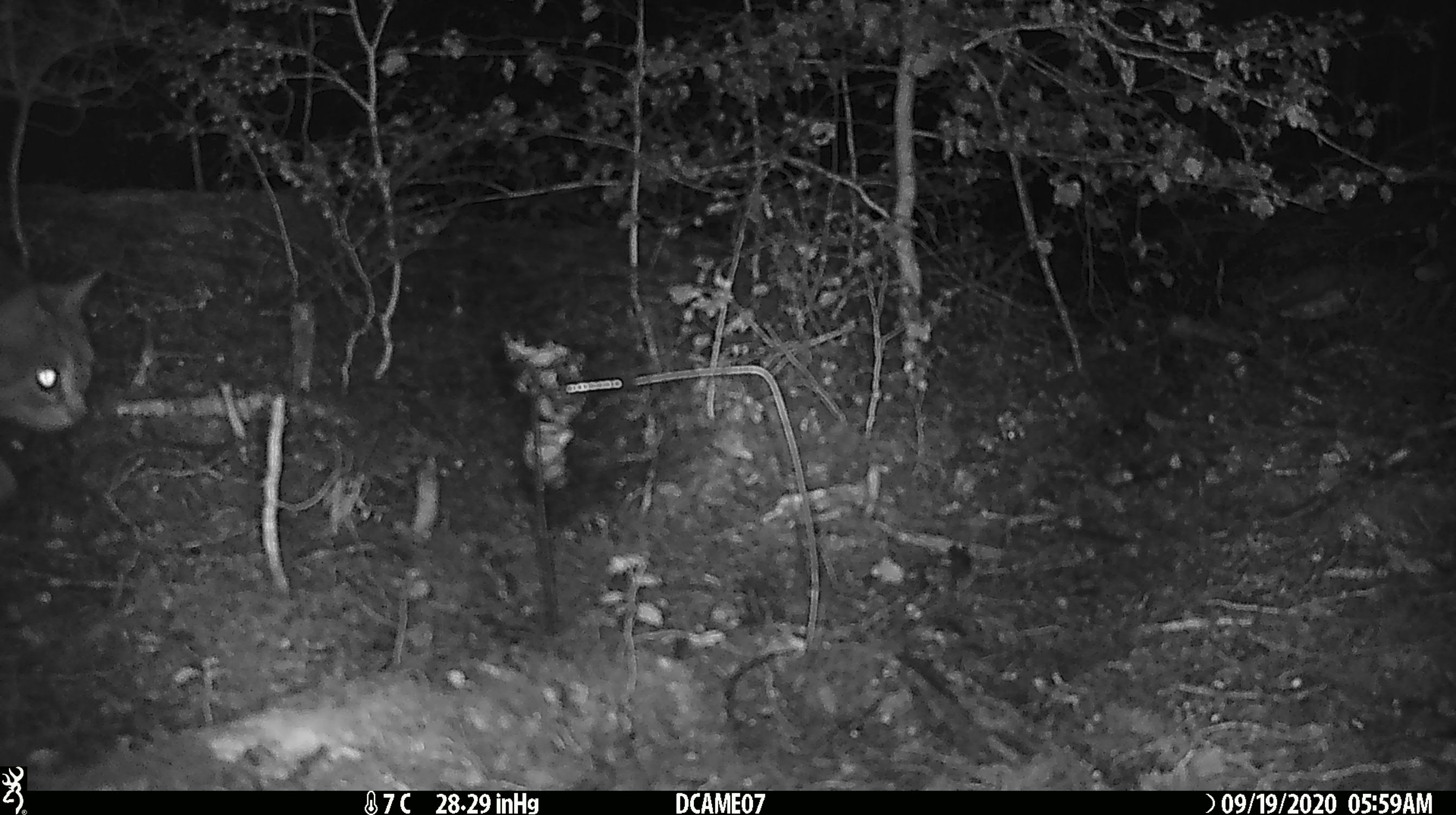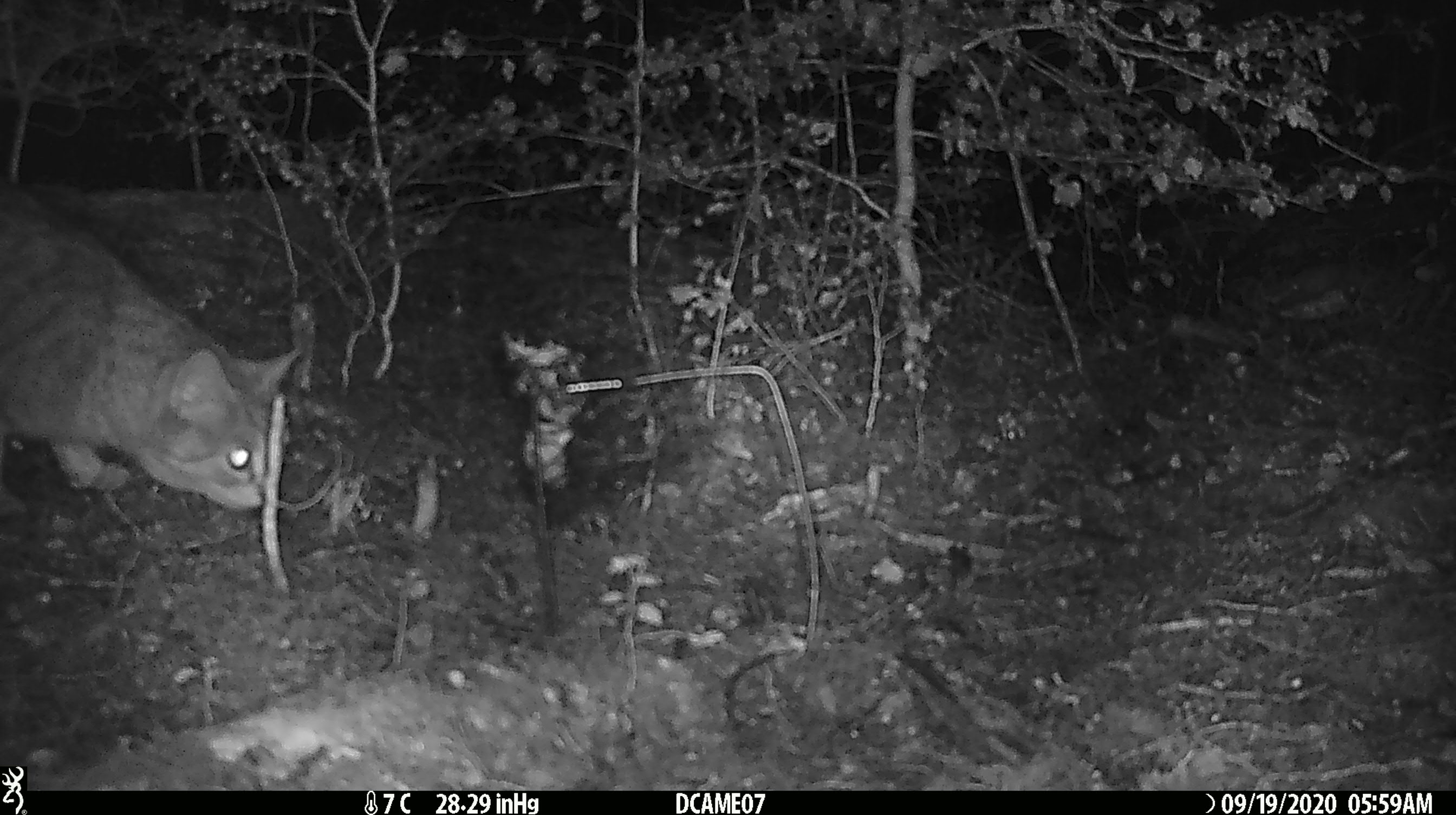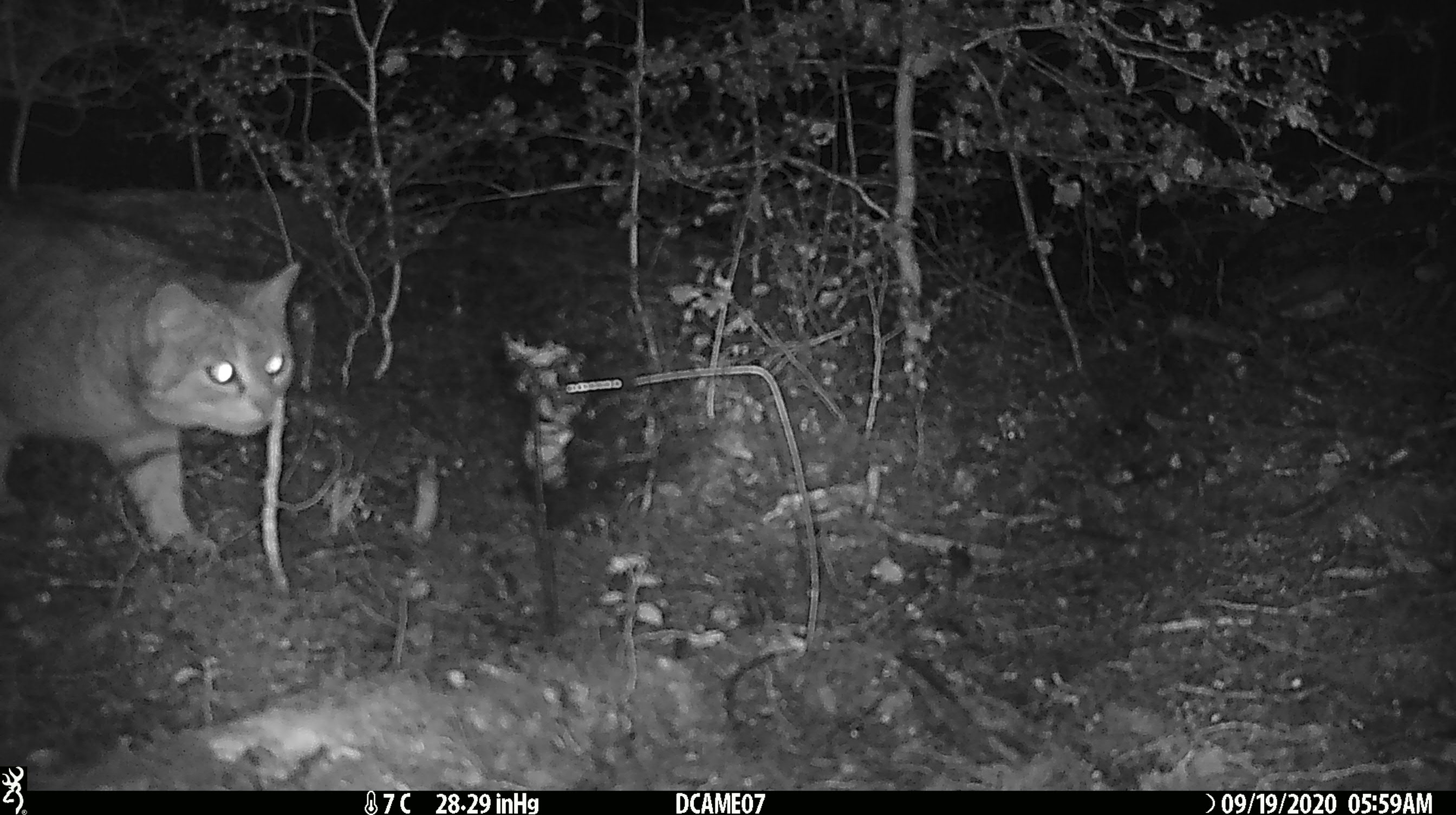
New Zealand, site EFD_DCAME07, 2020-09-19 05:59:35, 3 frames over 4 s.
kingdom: Animalia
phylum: Chordata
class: Mammalia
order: Carnivora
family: Felidae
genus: Felis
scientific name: Felis catus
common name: domestic cat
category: cat